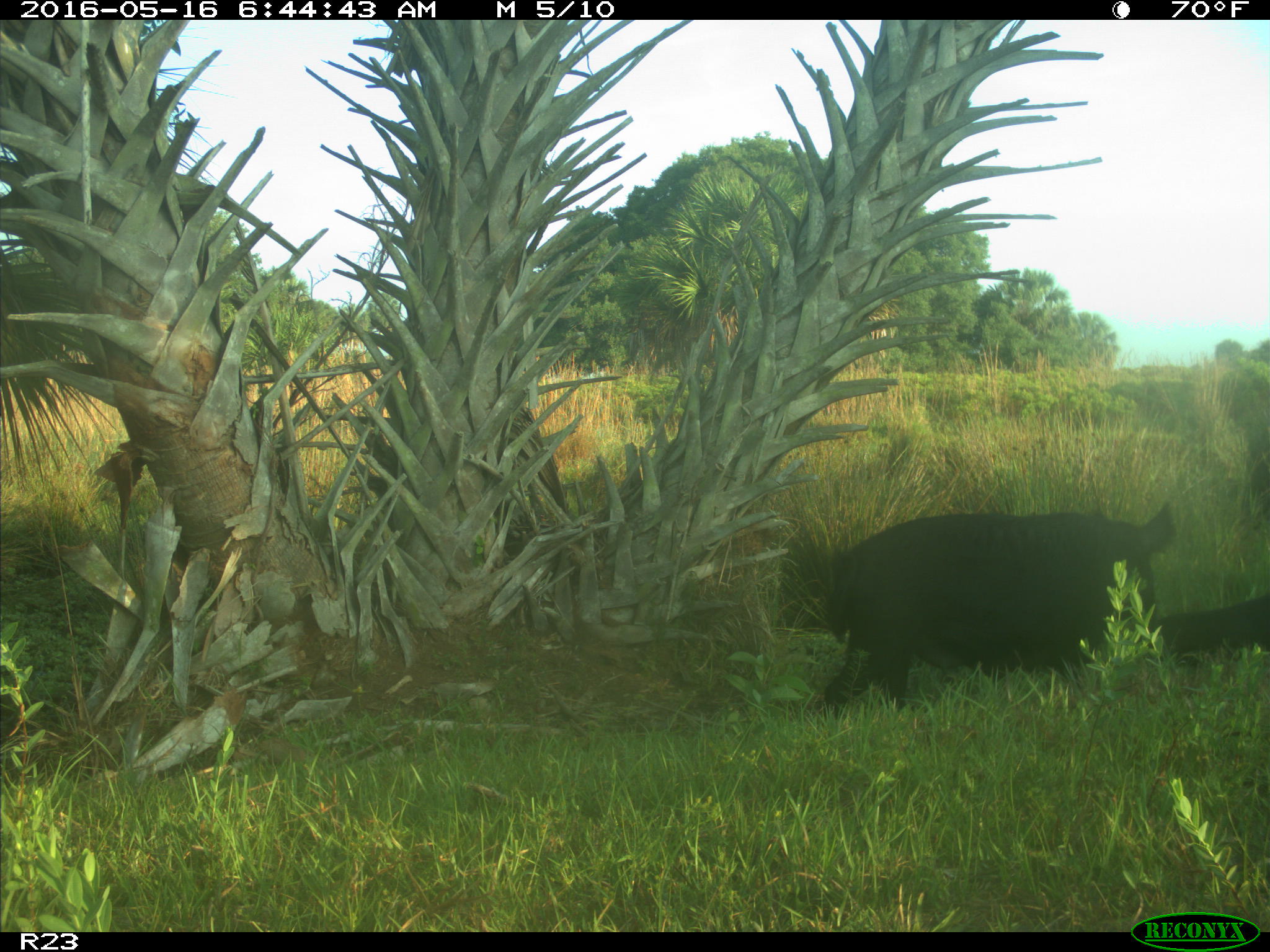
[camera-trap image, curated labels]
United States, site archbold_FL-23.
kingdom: Animalia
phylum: Chordata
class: Mammalia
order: Artiodactyla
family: Suidae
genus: Sus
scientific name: Sus scrofa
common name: wild boar